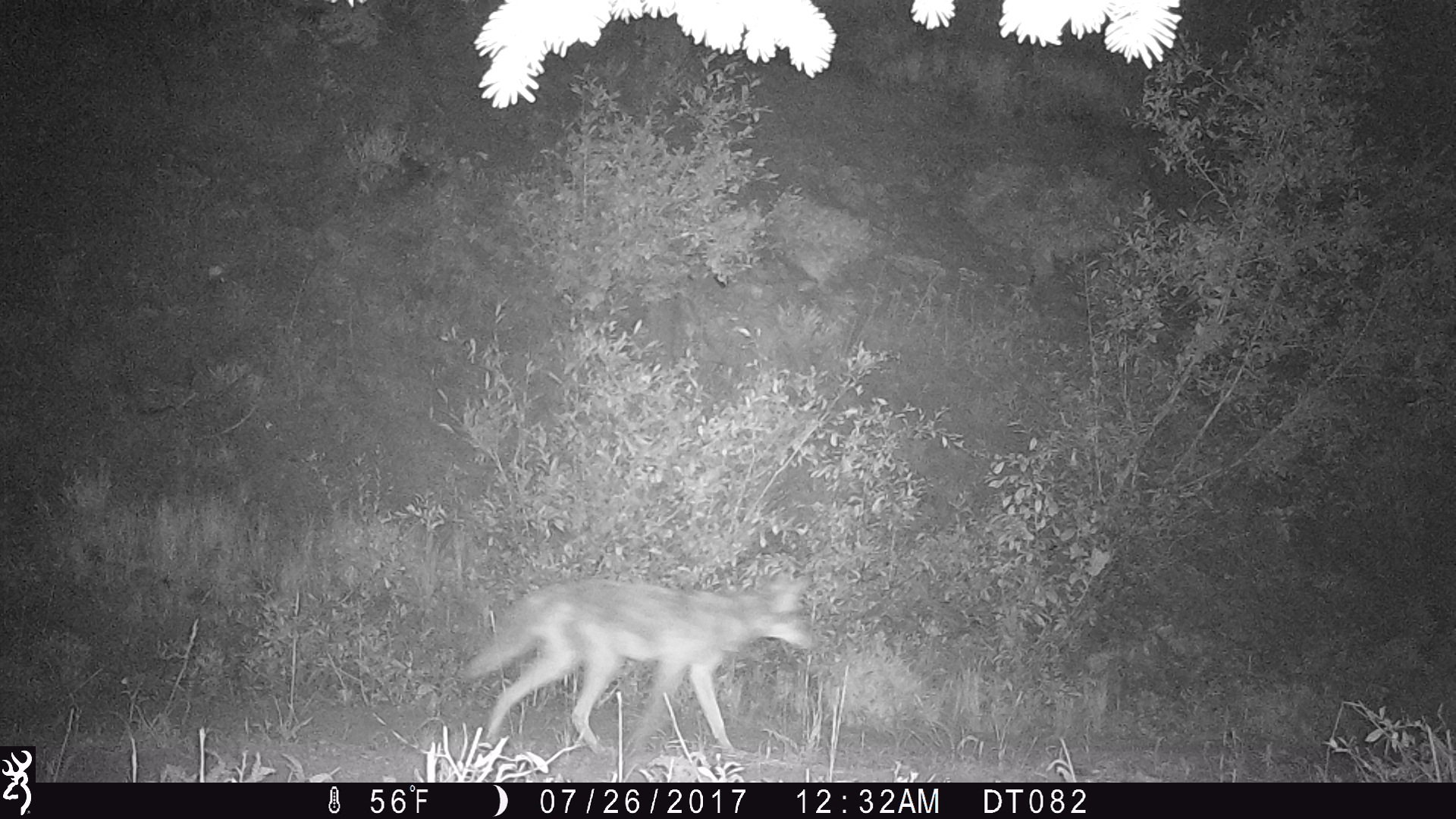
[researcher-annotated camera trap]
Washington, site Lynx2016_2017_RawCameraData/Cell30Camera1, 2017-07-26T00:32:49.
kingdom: Animalia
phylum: Chordata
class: Mammalia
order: Carnivora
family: Canidae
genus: Canis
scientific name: Canis latrans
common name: coyote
Canis latrans (coyote). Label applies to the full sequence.